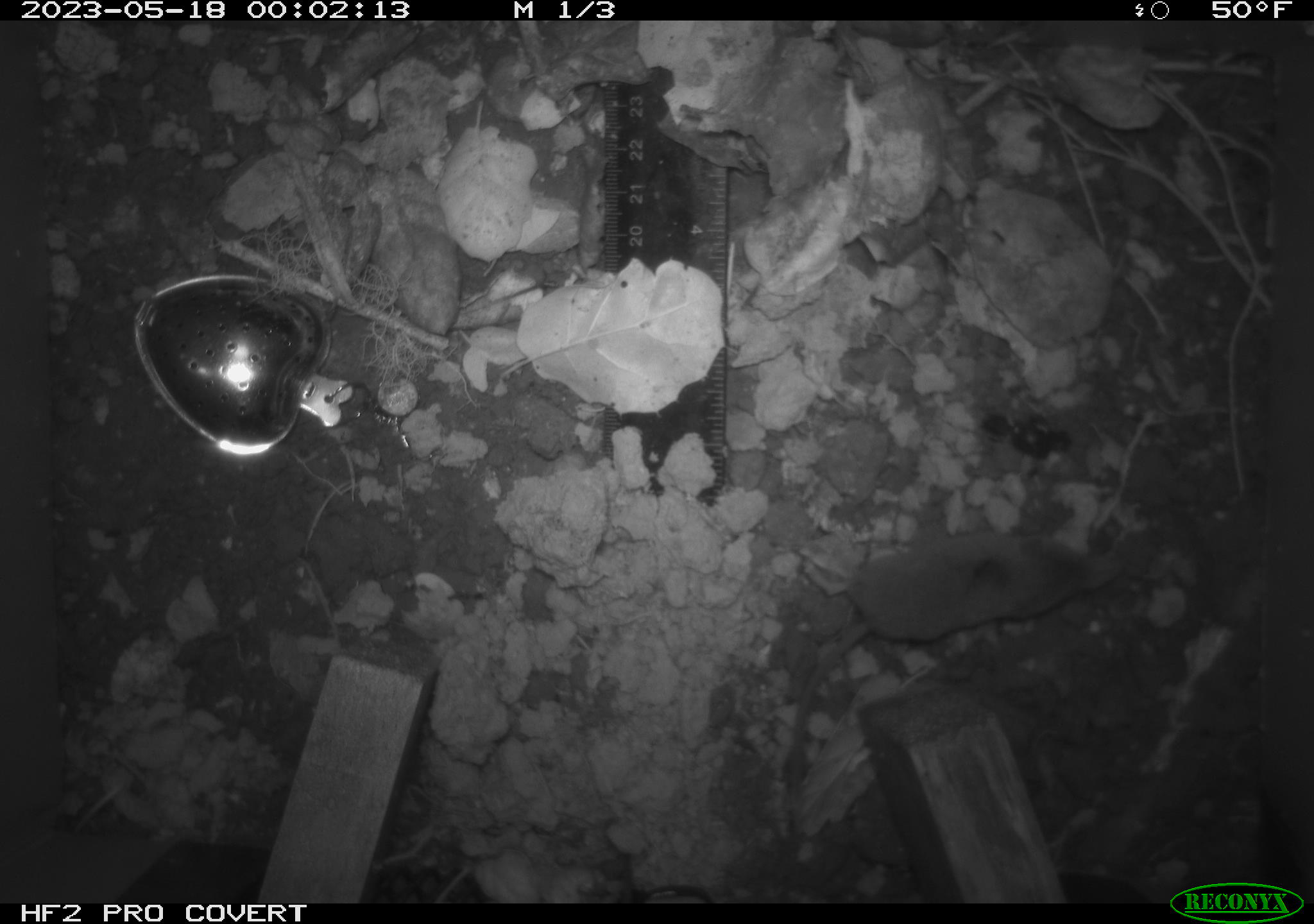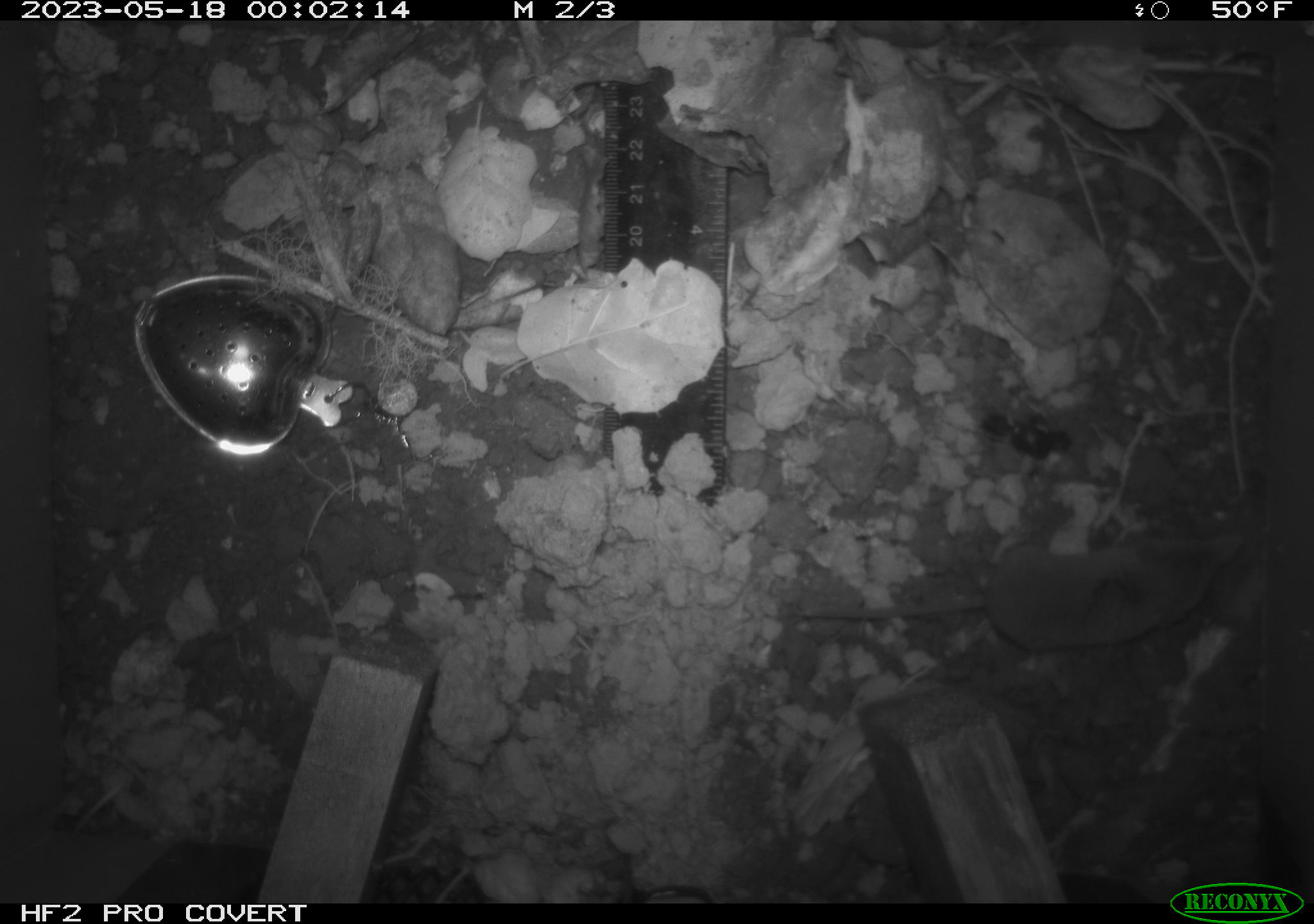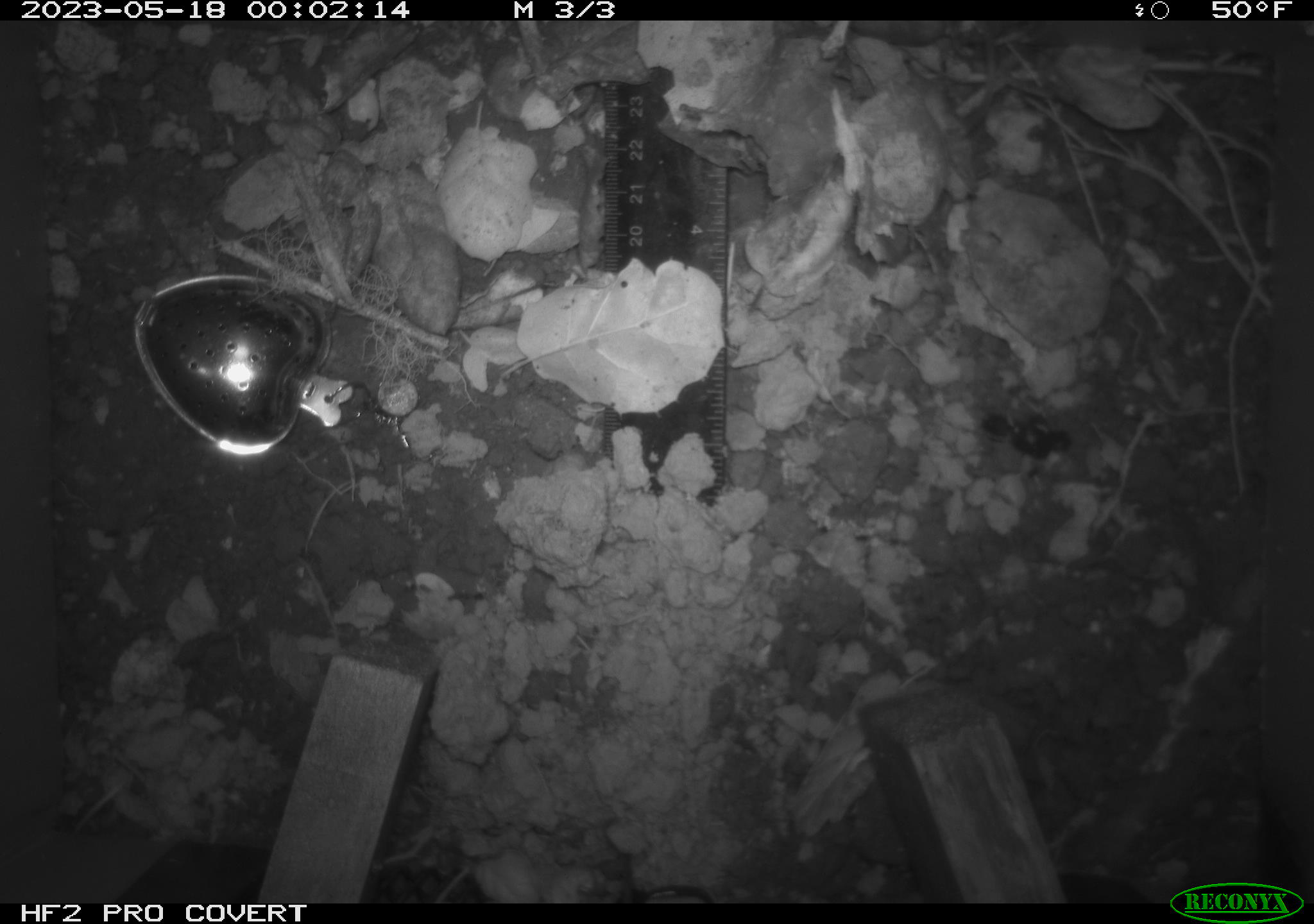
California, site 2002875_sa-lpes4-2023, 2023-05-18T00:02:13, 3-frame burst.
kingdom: Animalia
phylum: Chordata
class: Mammalia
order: Eulipotyphla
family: Soricidae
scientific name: Soricidae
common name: shrews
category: soricidae family